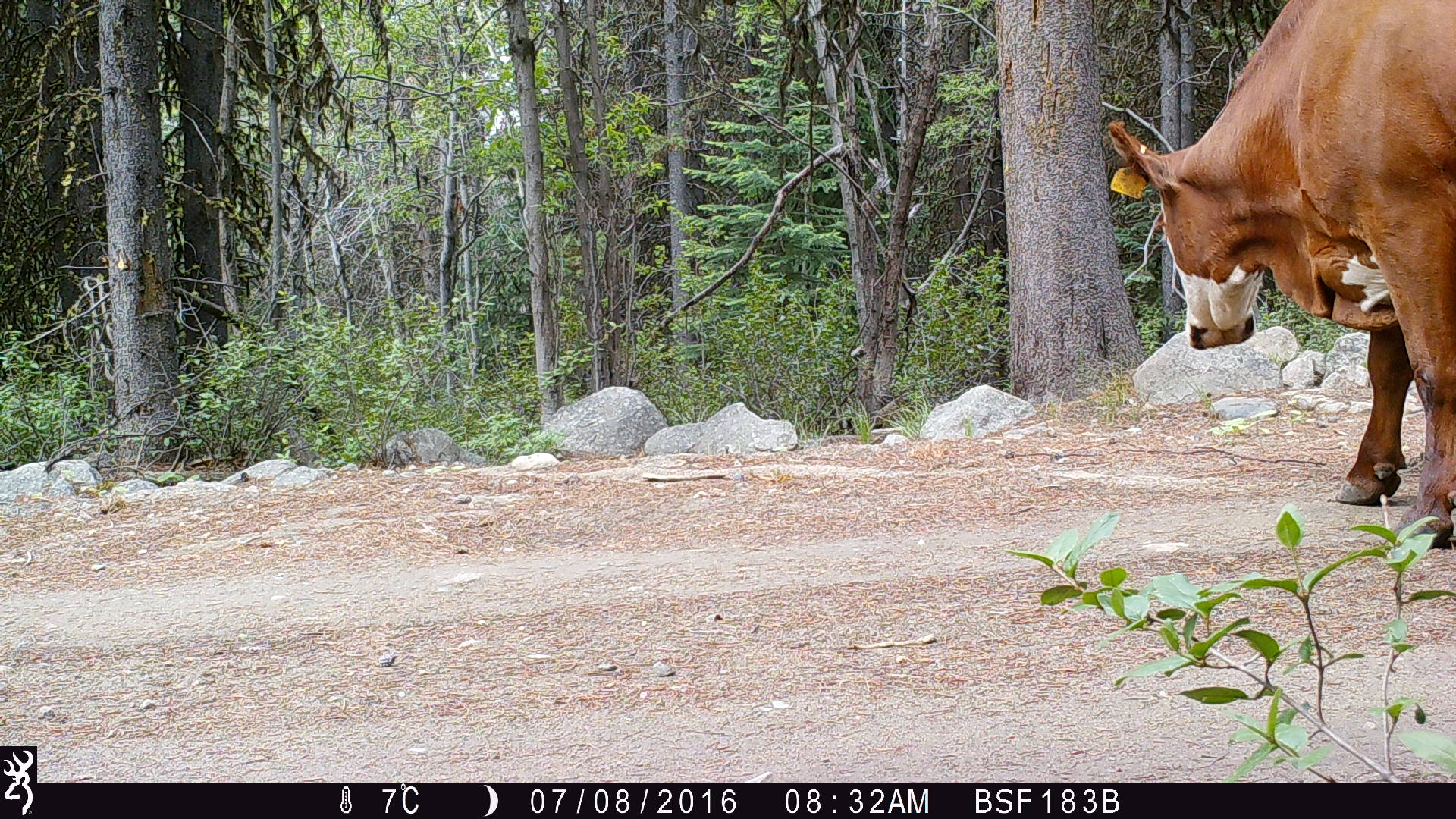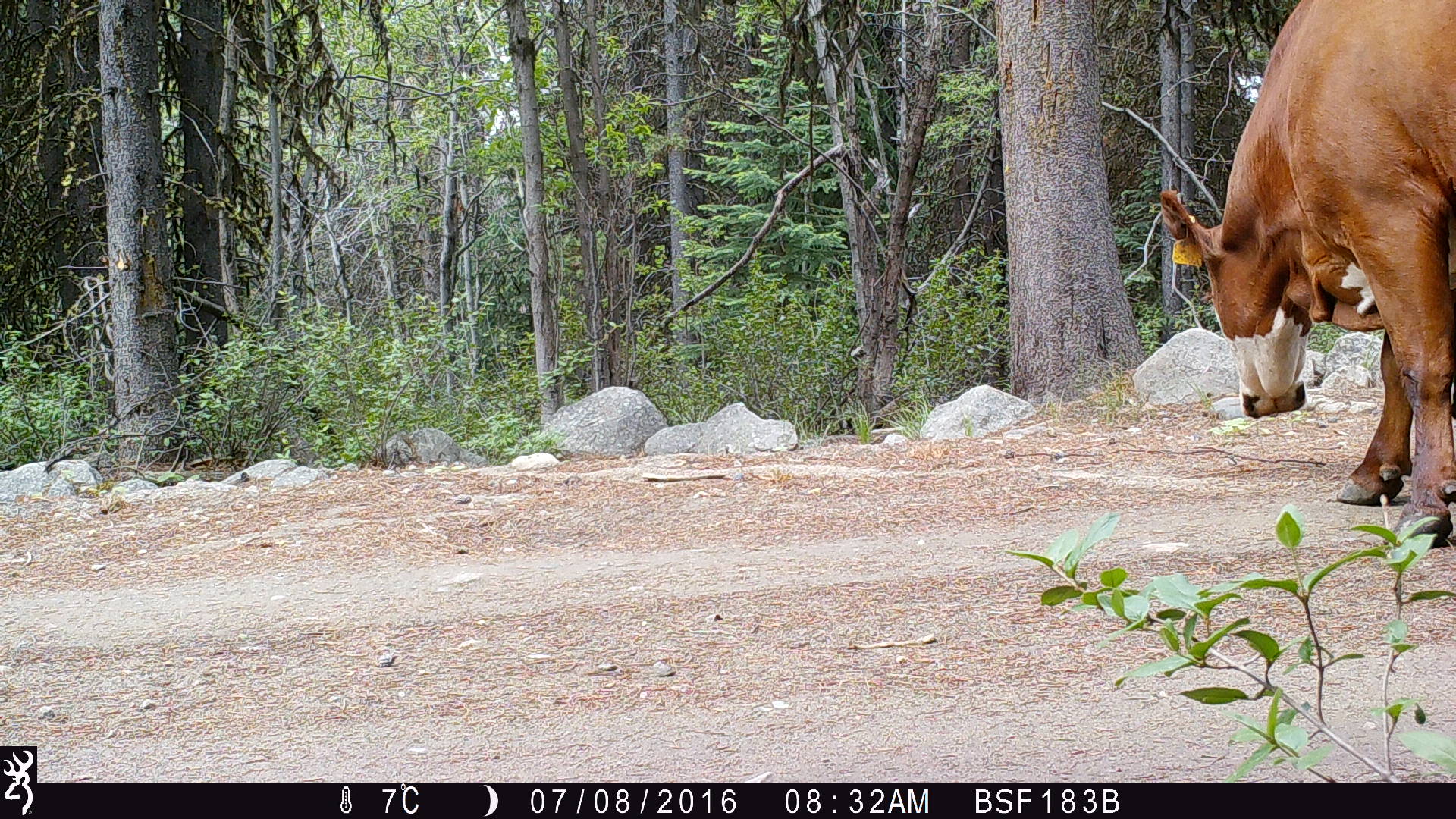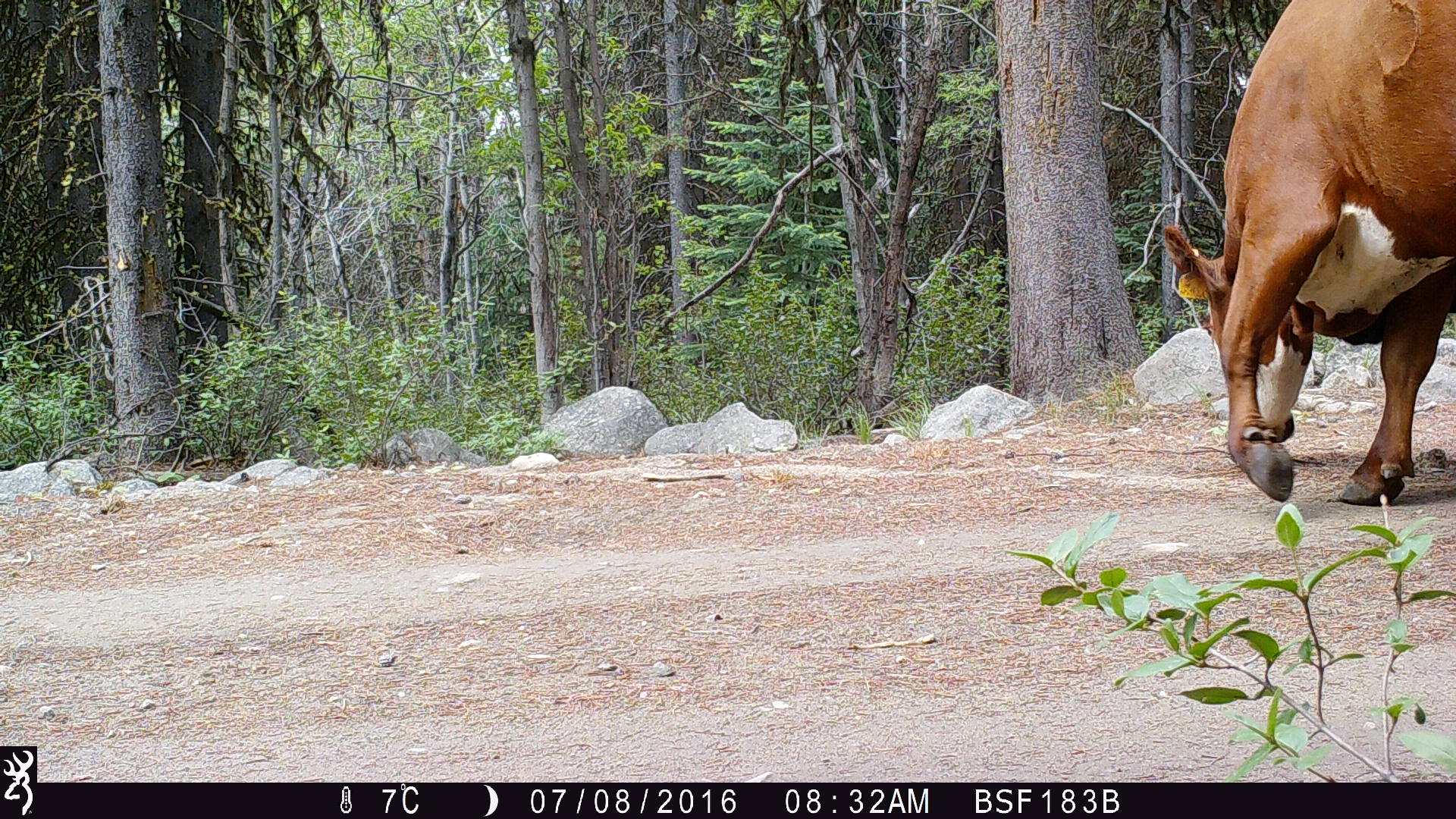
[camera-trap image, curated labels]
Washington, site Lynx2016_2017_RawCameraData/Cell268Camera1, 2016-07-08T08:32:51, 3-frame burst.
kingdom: Animalia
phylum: Chordata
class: Mammalia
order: Artiodactyla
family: Bovidae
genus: Bos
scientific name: Bos taurus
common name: domestic cattle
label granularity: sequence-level